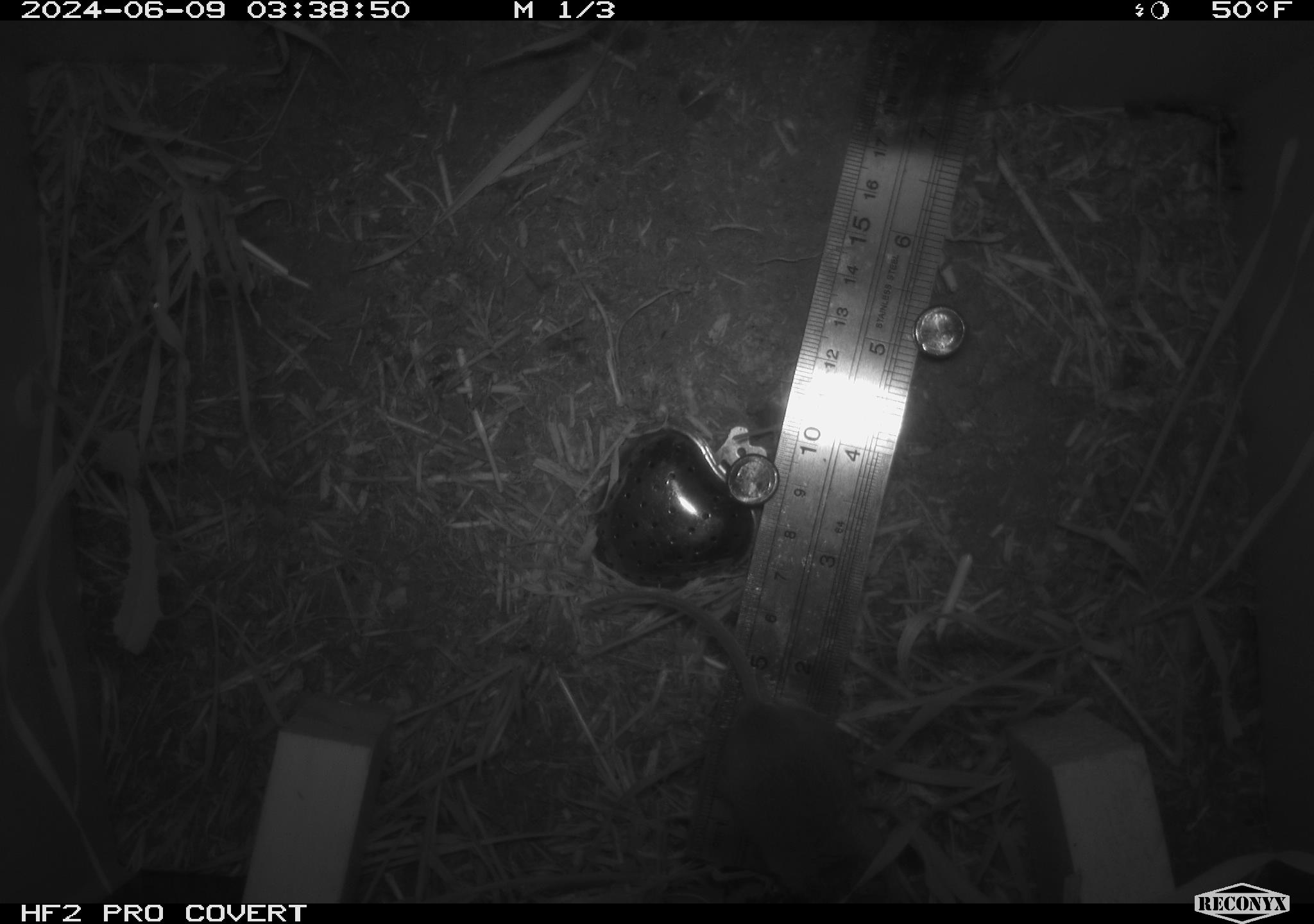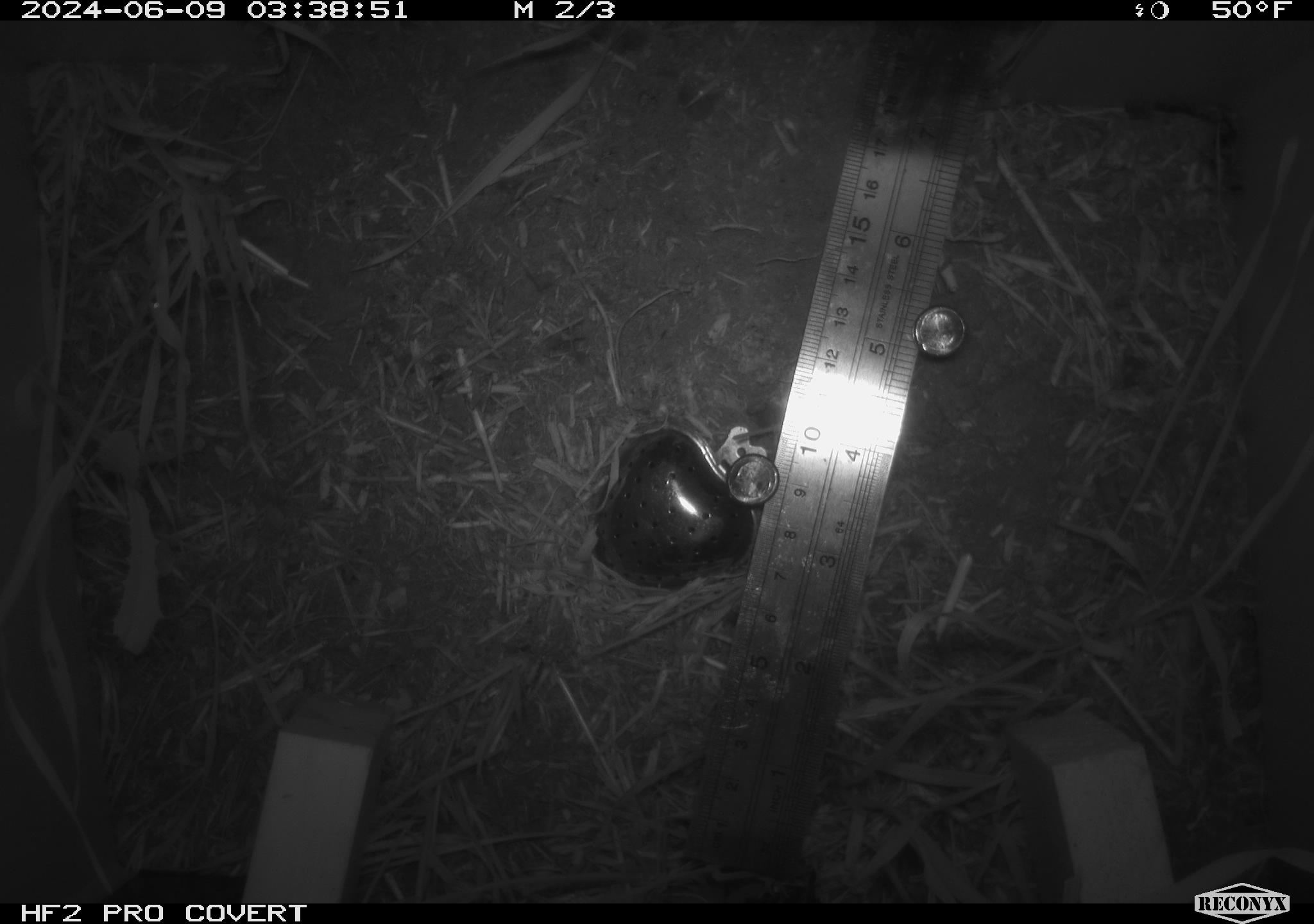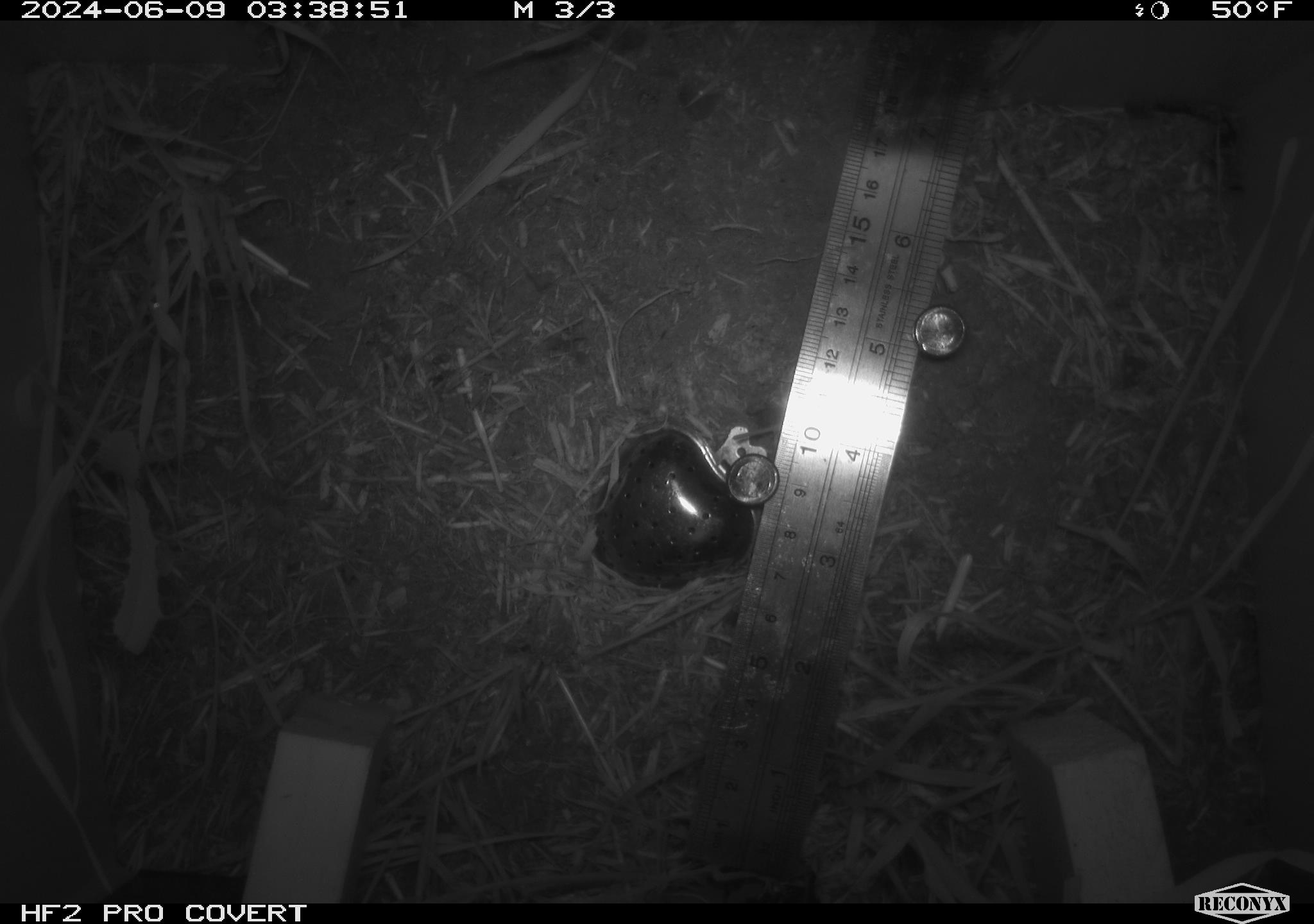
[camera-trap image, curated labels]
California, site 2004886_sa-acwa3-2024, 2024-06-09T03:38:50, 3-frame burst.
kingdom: Animalia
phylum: Chordata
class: Mammalia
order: Rodentia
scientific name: Rodentia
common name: mouse species